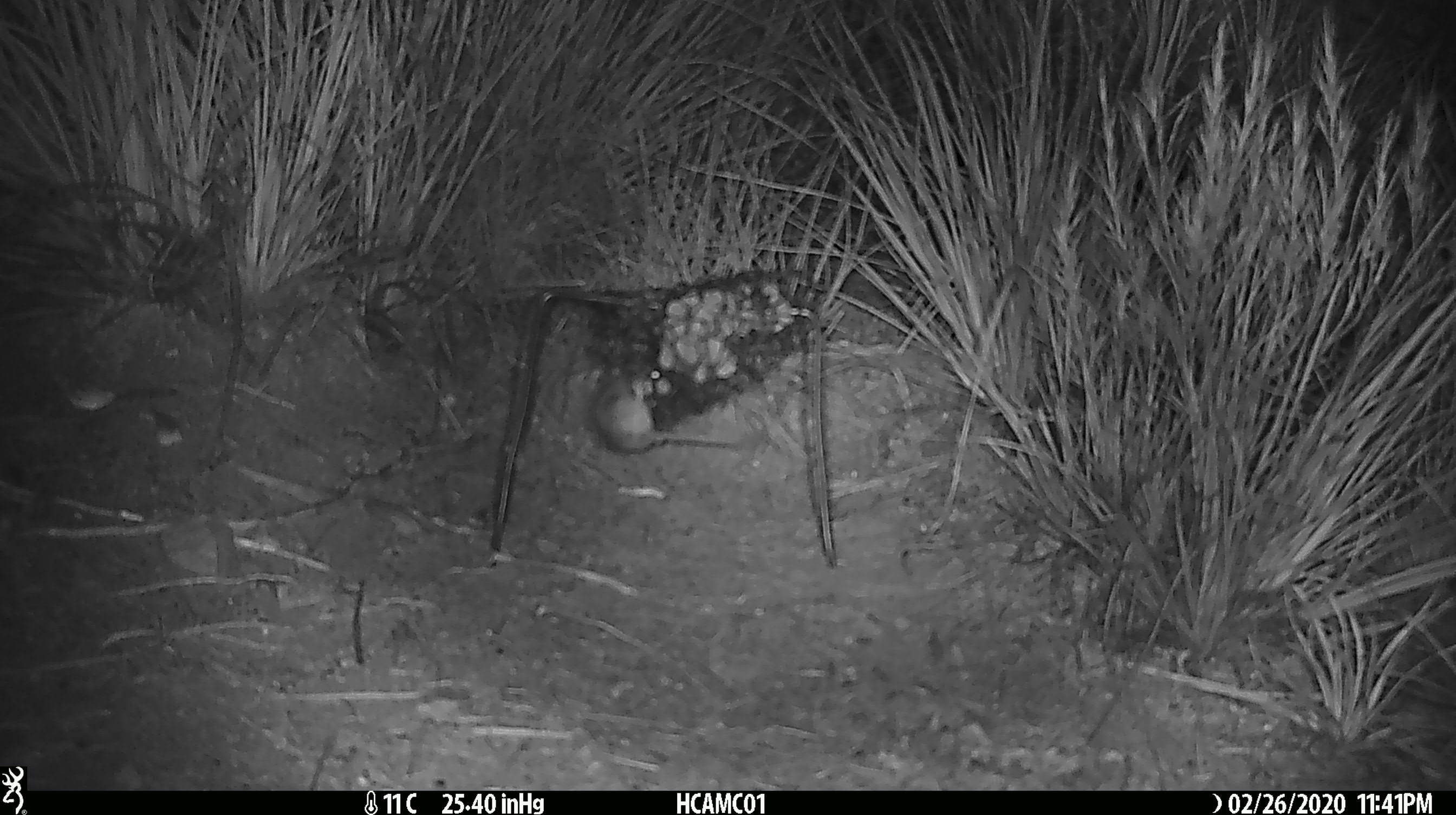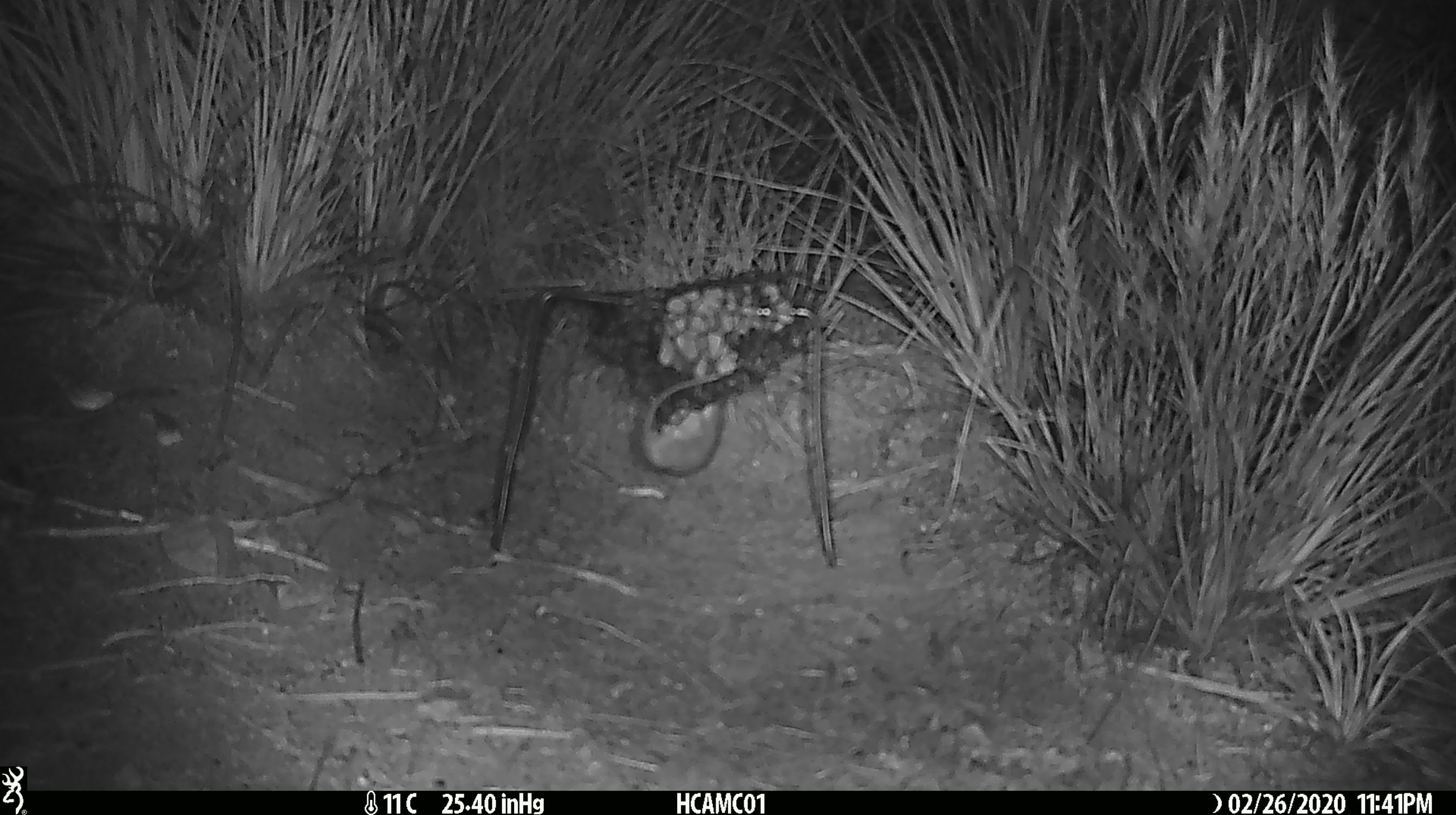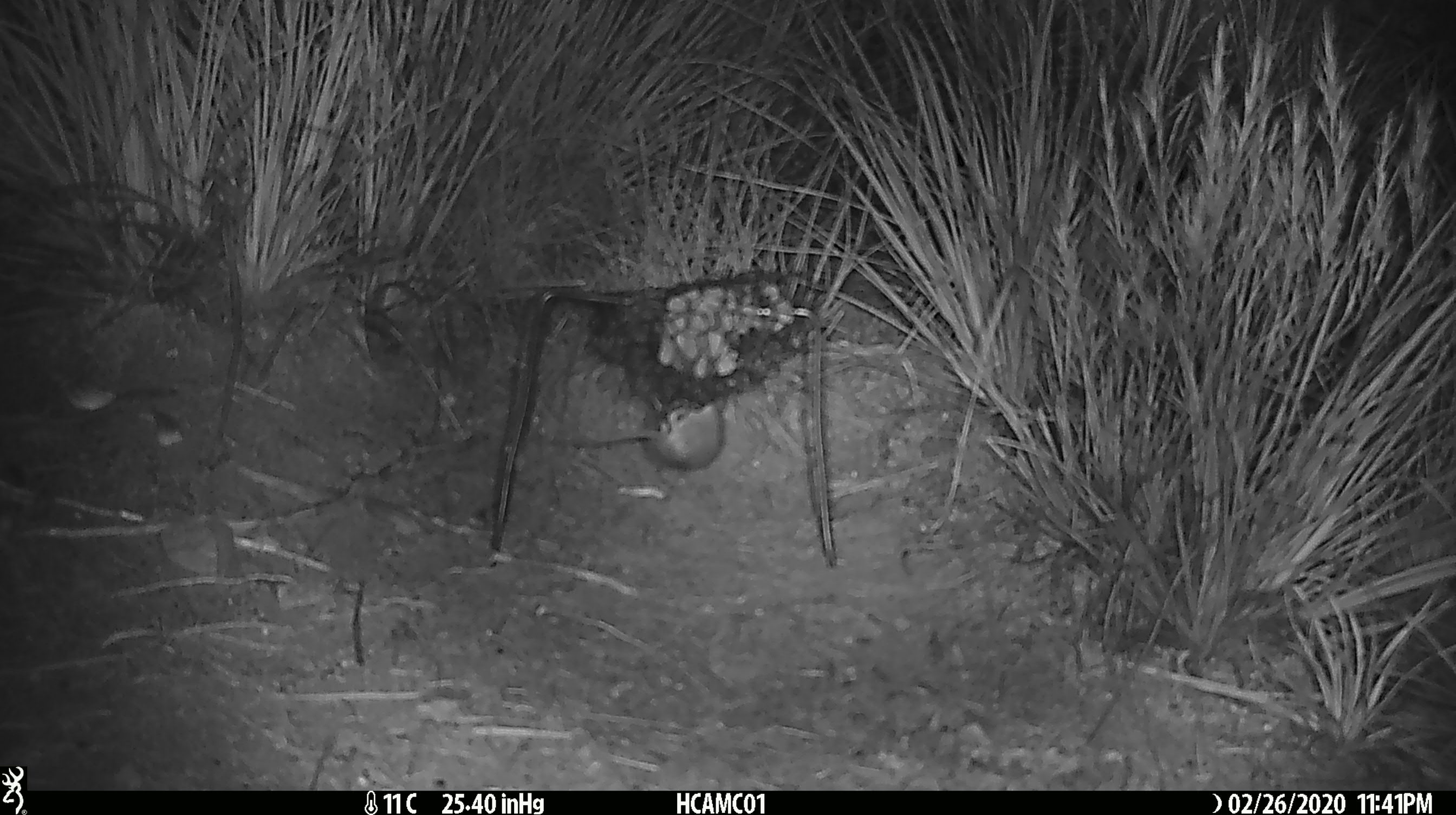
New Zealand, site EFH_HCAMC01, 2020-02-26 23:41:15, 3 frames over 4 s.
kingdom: Animalia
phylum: Chordata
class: Mammalia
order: Rodentia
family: Muridae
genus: Mus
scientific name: Mus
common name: mouse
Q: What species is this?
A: Mouse (Mus).